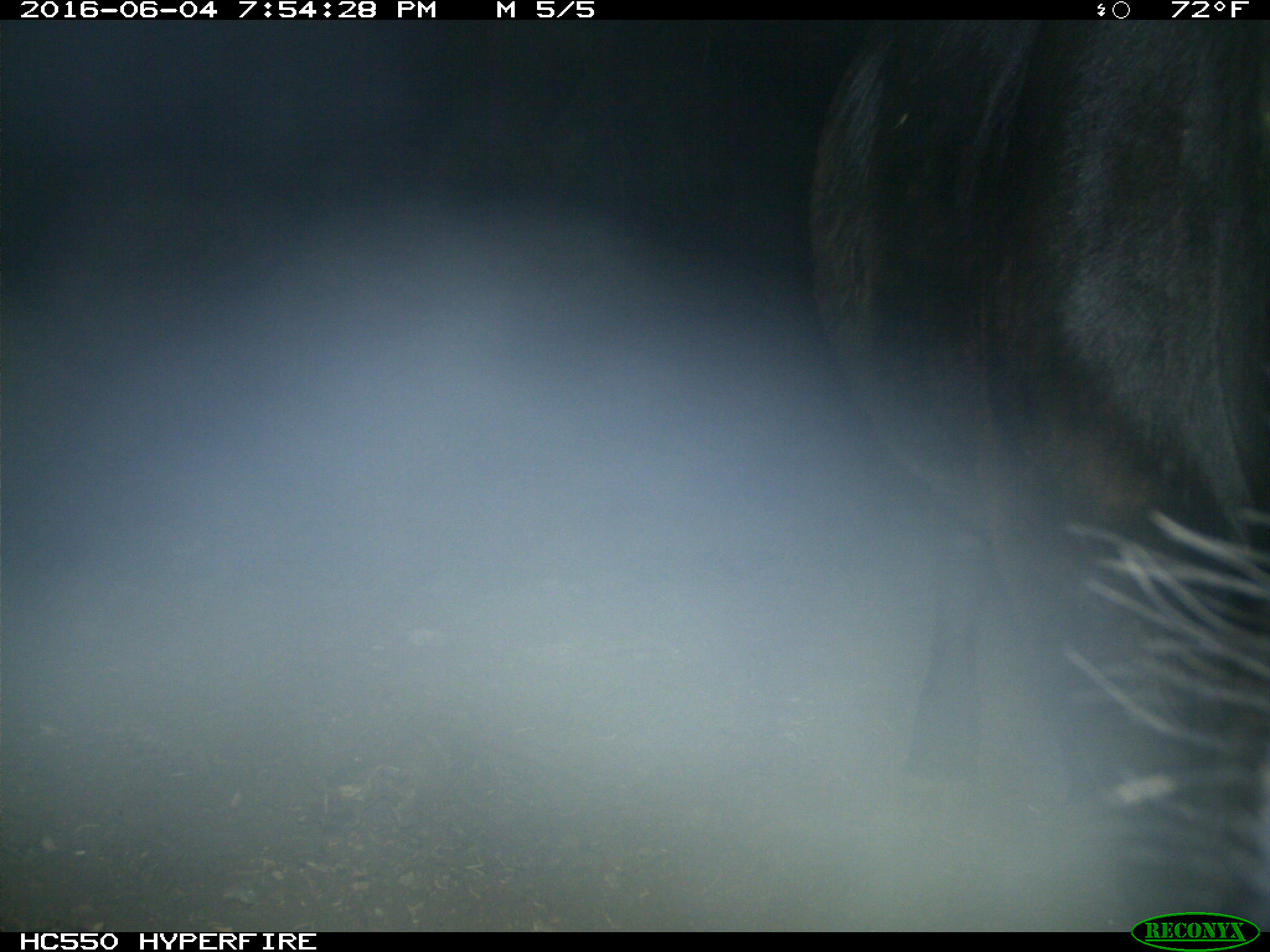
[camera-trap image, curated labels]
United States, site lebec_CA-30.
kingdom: Animalia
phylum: Chordata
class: Mammalia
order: Artiodactyla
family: Bovidae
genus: Bos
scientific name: Bos taurus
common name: domestic cow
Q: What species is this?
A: Bos taurus (domestic cow).